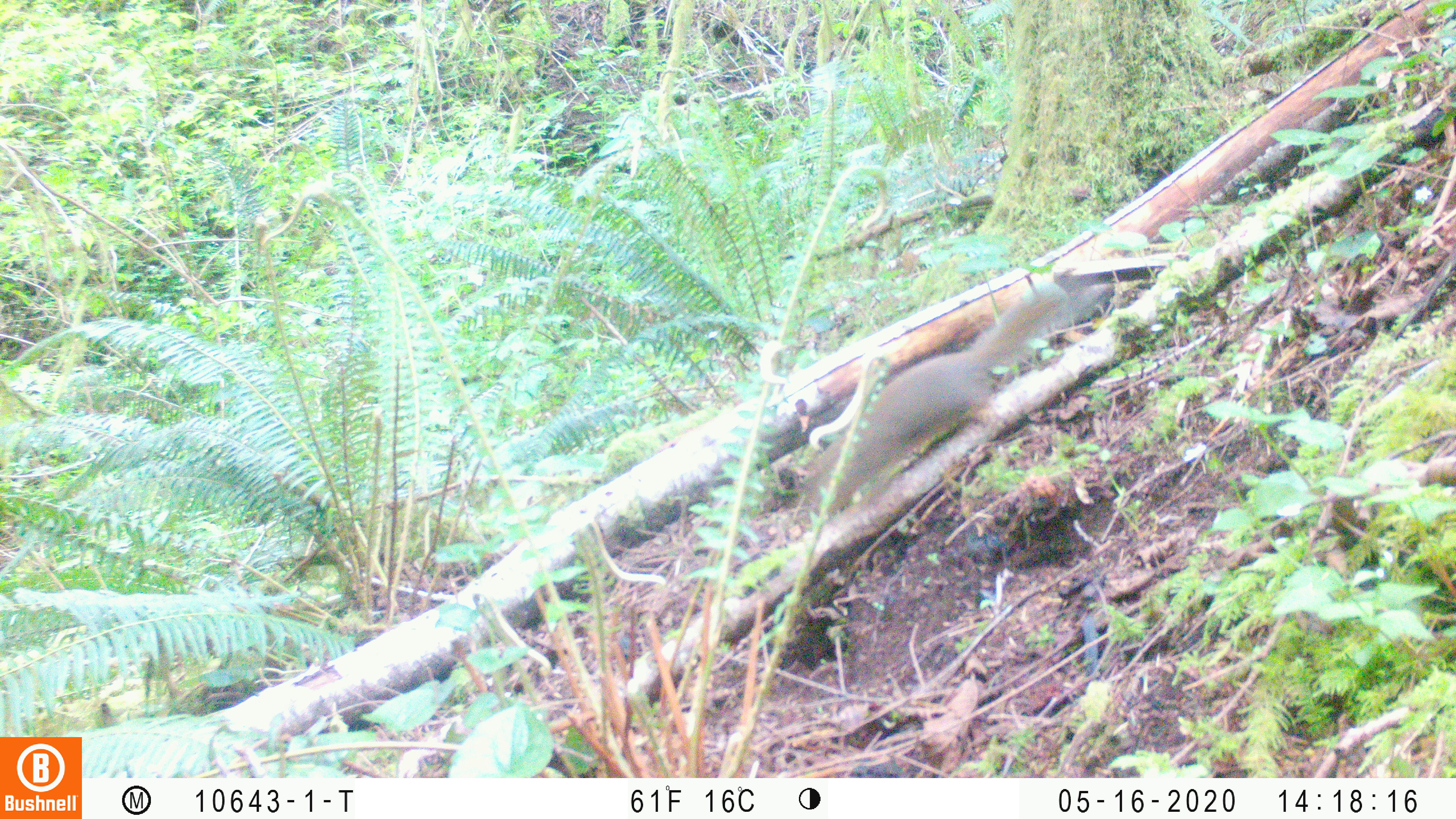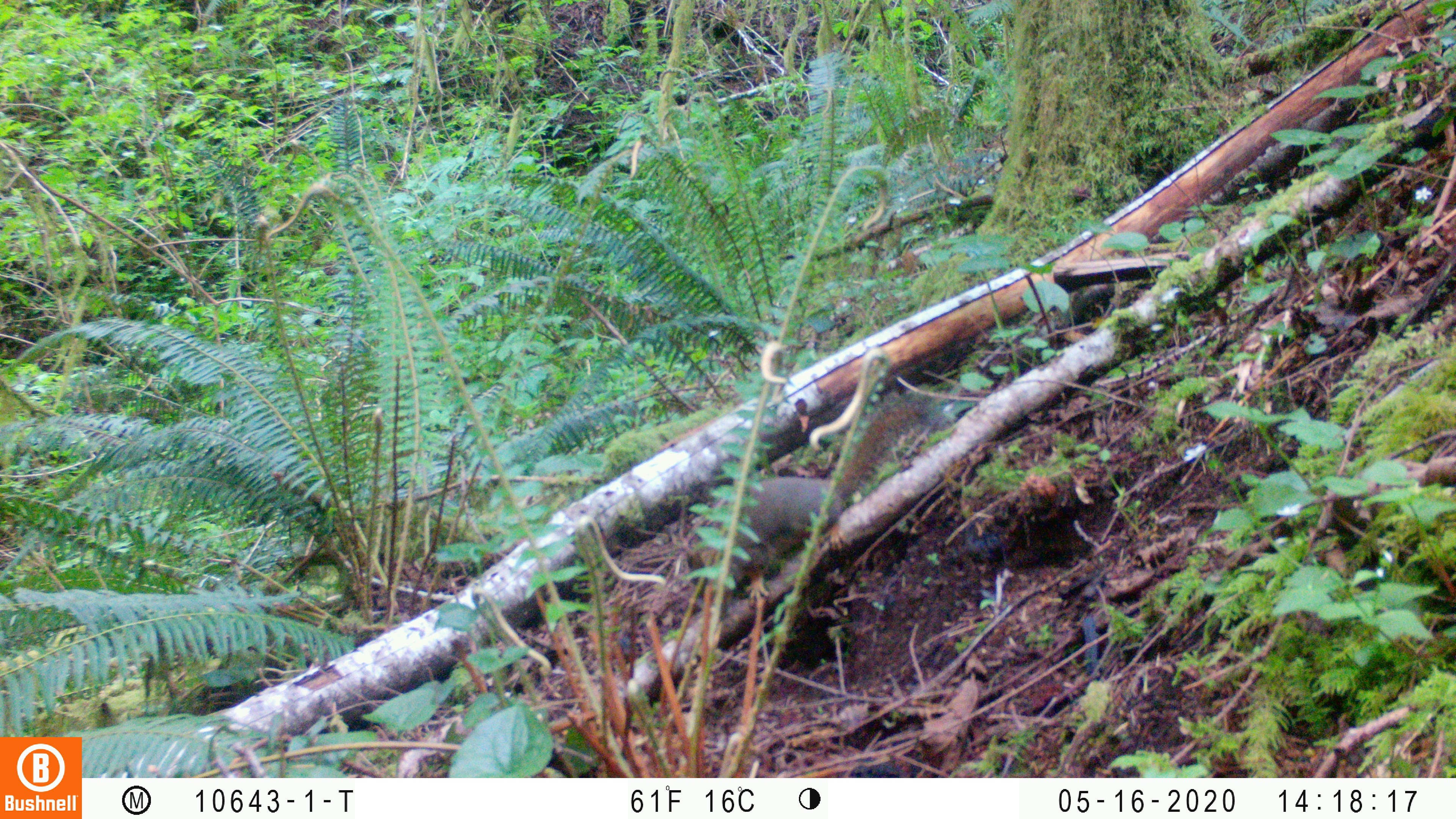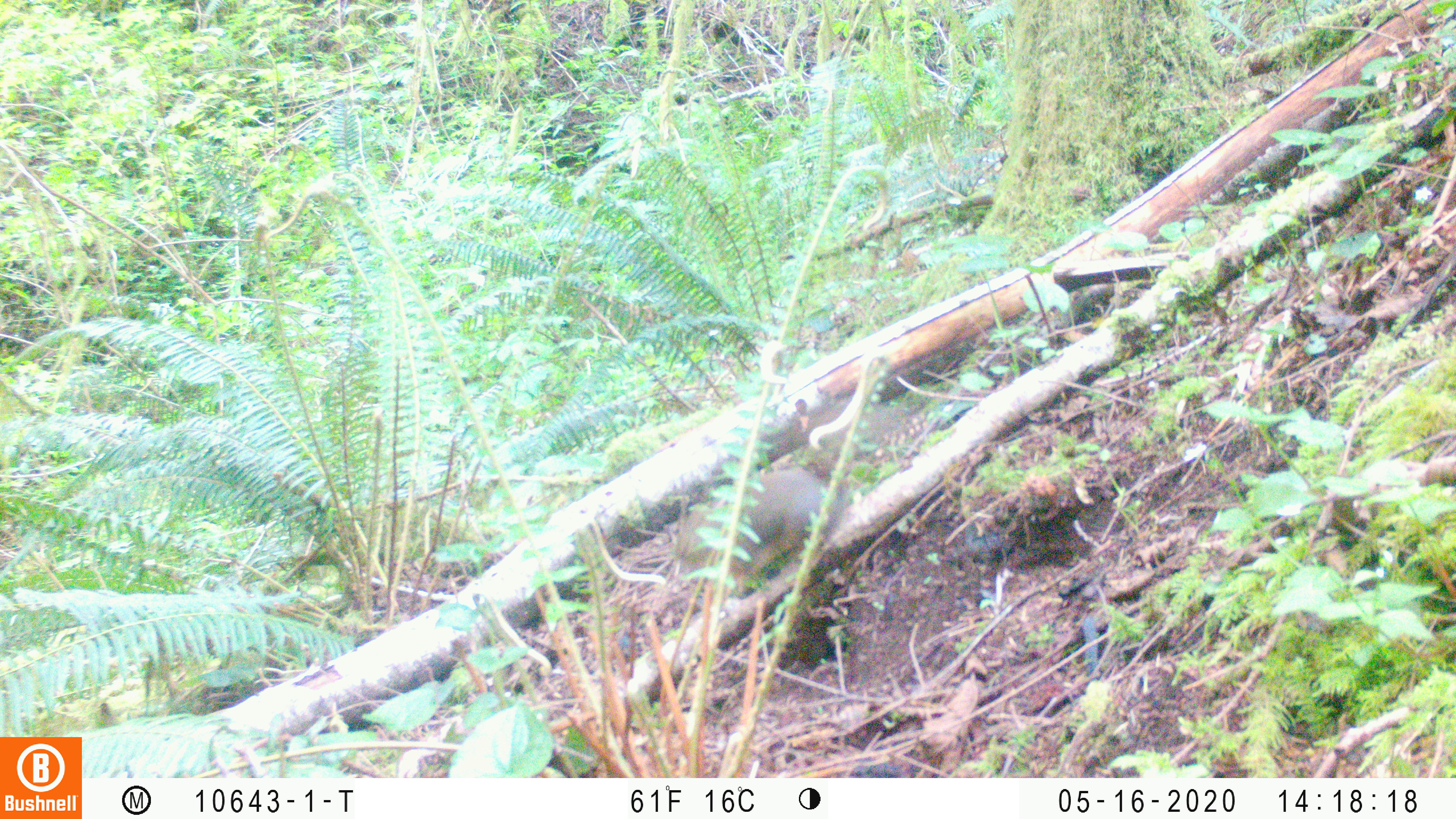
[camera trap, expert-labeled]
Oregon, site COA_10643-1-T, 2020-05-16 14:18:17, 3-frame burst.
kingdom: Animalia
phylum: Chordata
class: Mammalia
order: Rodentia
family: Sciuridae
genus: Tamiasciurus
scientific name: Tamiasciurus douglasii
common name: douglas squirrel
Douglas squirrel (Tamiasciurus douglasii).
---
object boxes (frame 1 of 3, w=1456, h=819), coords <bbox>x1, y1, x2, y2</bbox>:
douglas squirrel: <bbox>782, 278, 1087, 535</bbox>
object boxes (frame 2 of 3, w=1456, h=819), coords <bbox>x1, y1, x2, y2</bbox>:
douglas squirrel: <bbox>668, 403, 945, 605</bbox>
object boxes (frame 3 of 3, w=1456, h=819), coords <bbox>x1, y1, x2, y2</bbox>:
douglas squirrel: <bbox>684, 419, 869, 618</bbox>